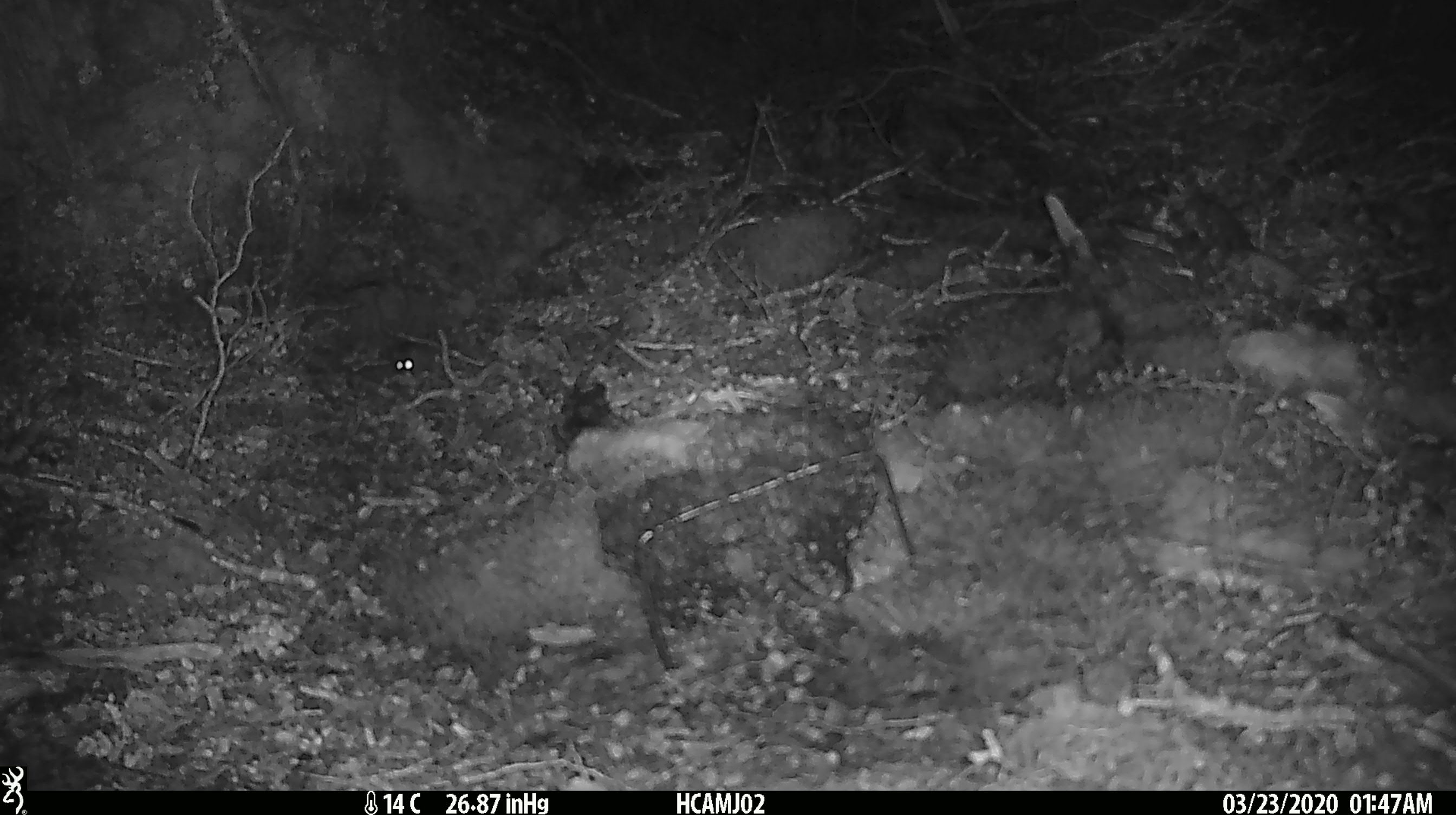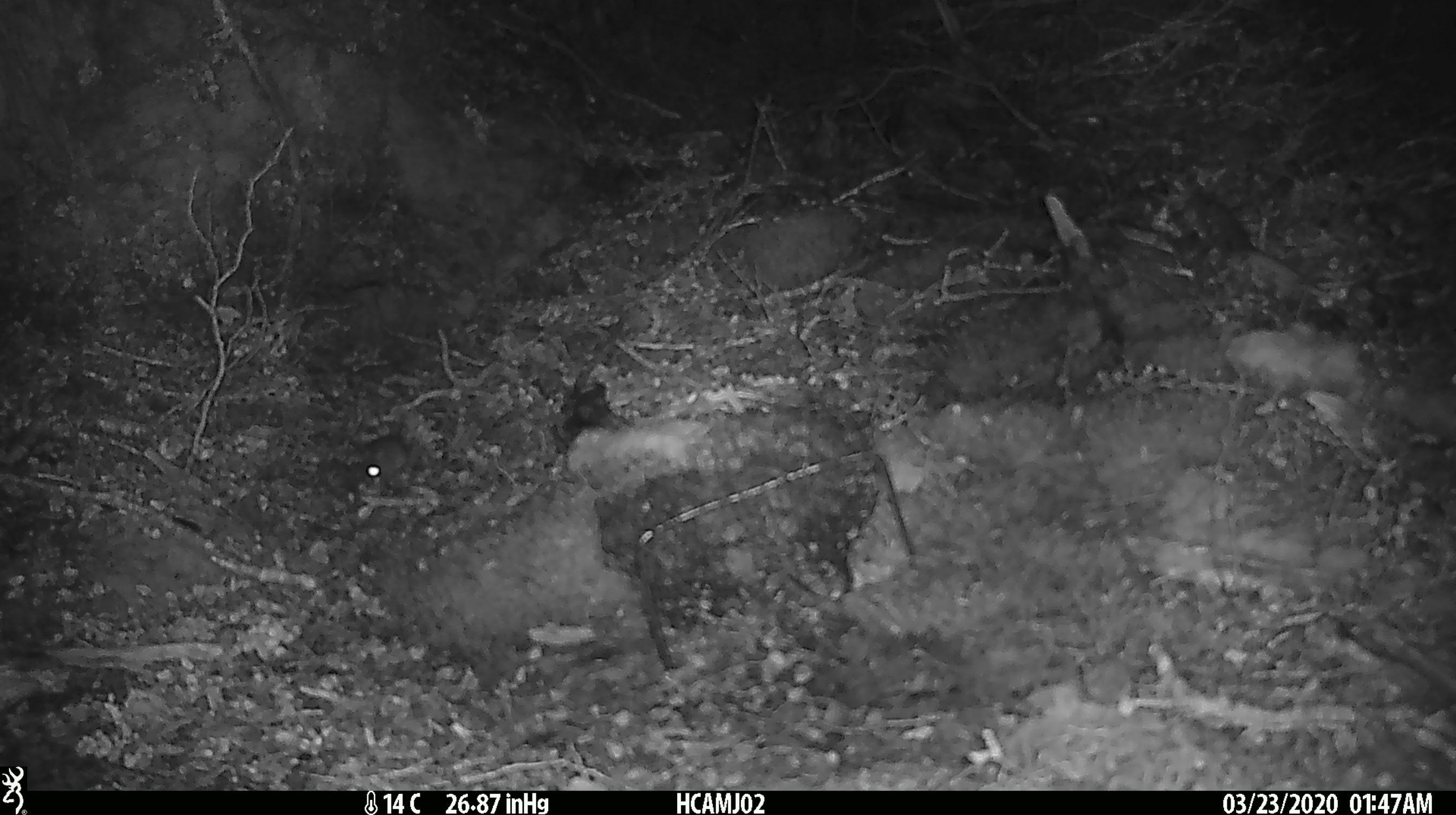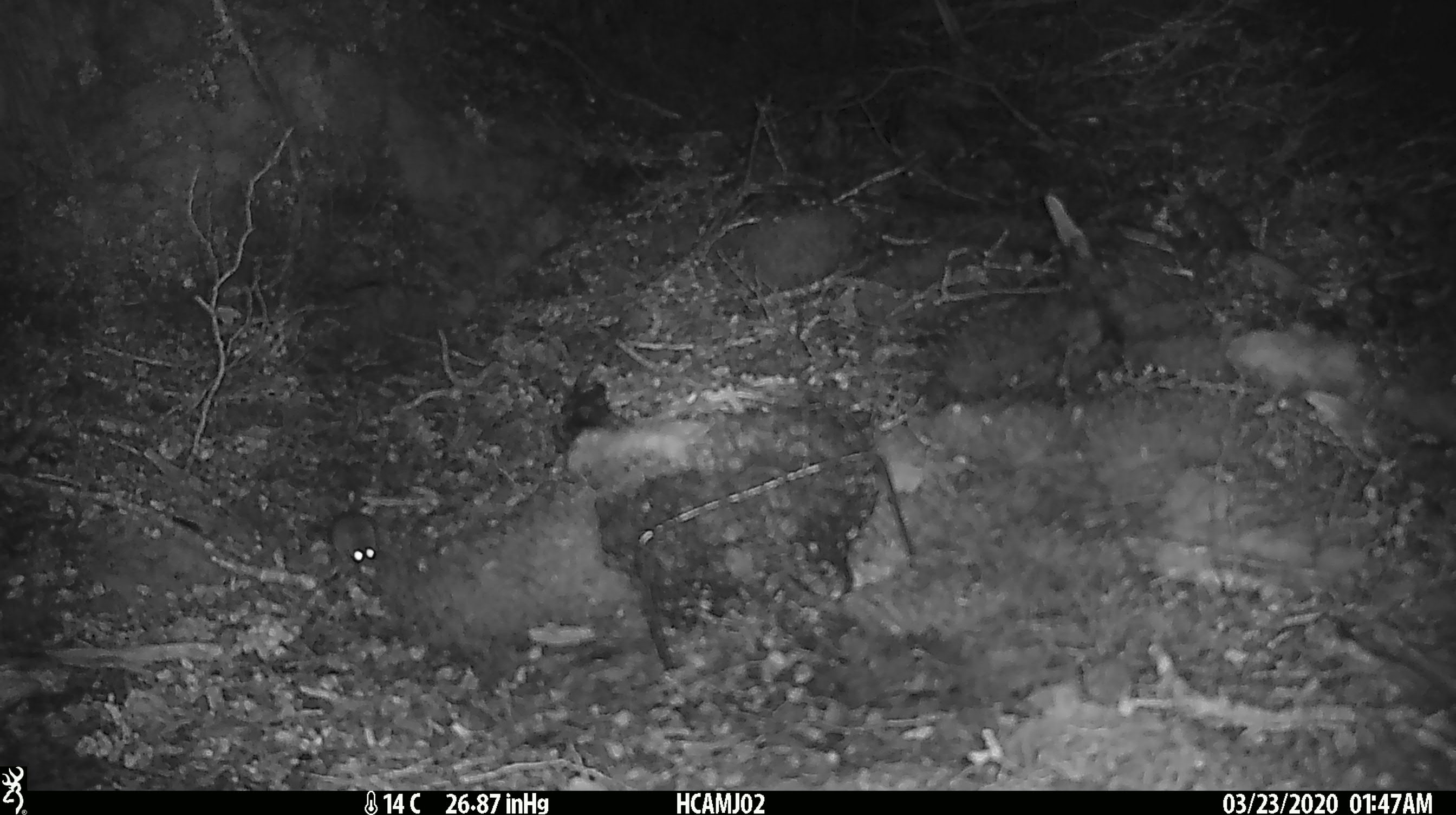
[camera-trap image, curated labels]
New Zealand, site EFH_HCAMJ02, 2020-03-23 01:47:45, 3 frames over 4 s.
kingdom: Animalia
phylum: Chordata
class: Mammalia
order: Rodentia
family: Muridae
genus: Mus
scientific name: Mus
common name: mouse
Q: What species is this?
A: Mouse (Mus).